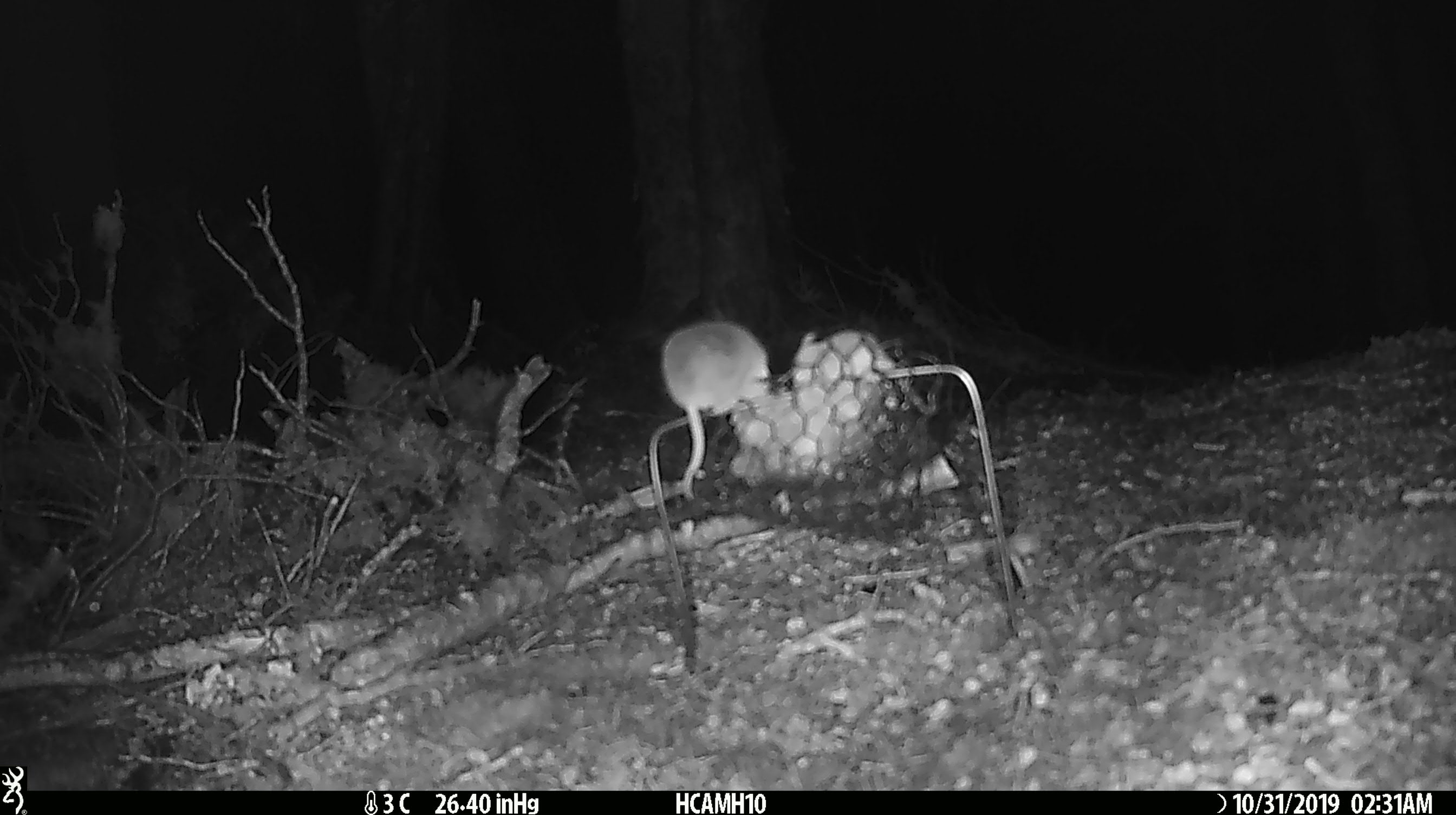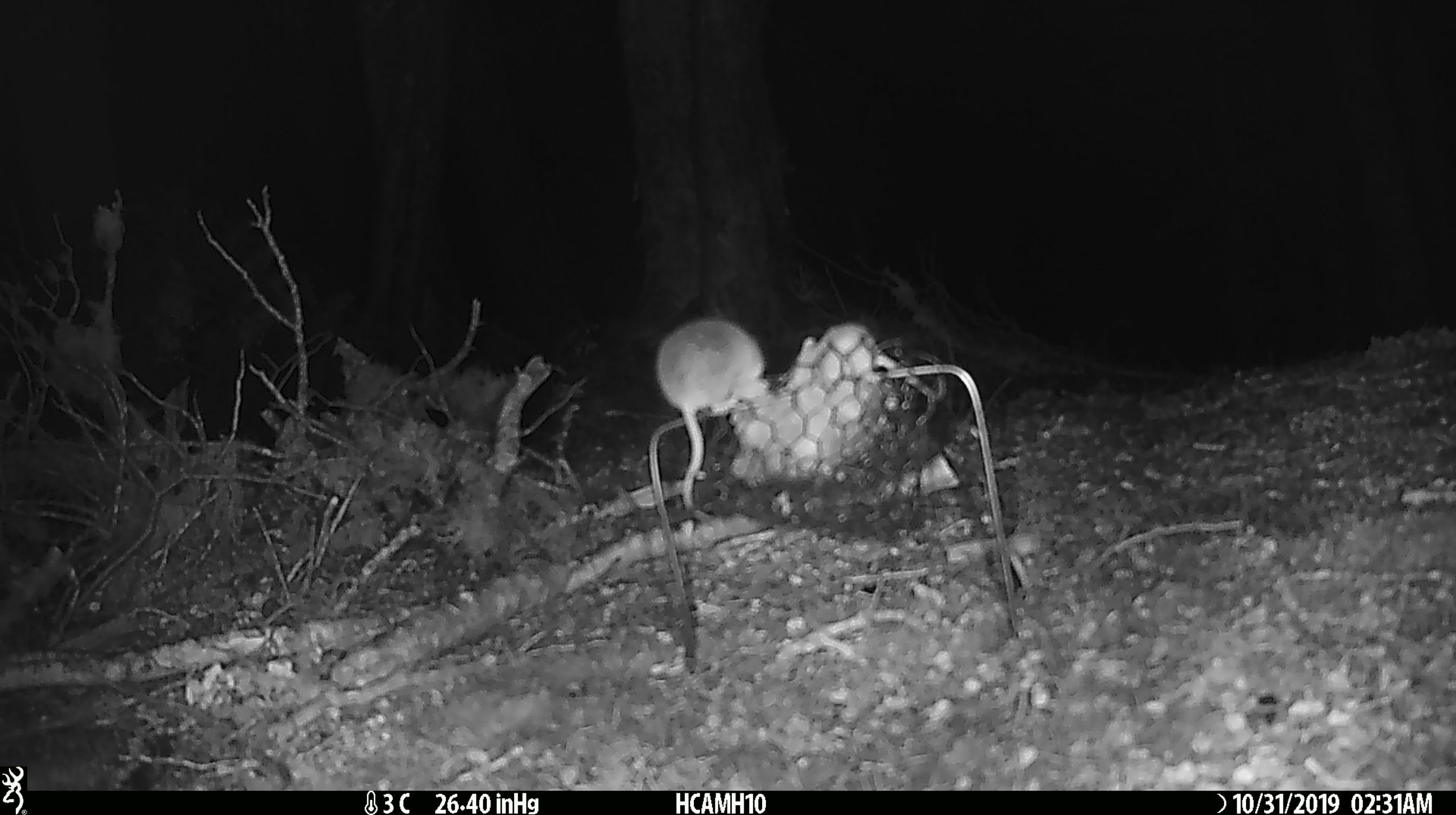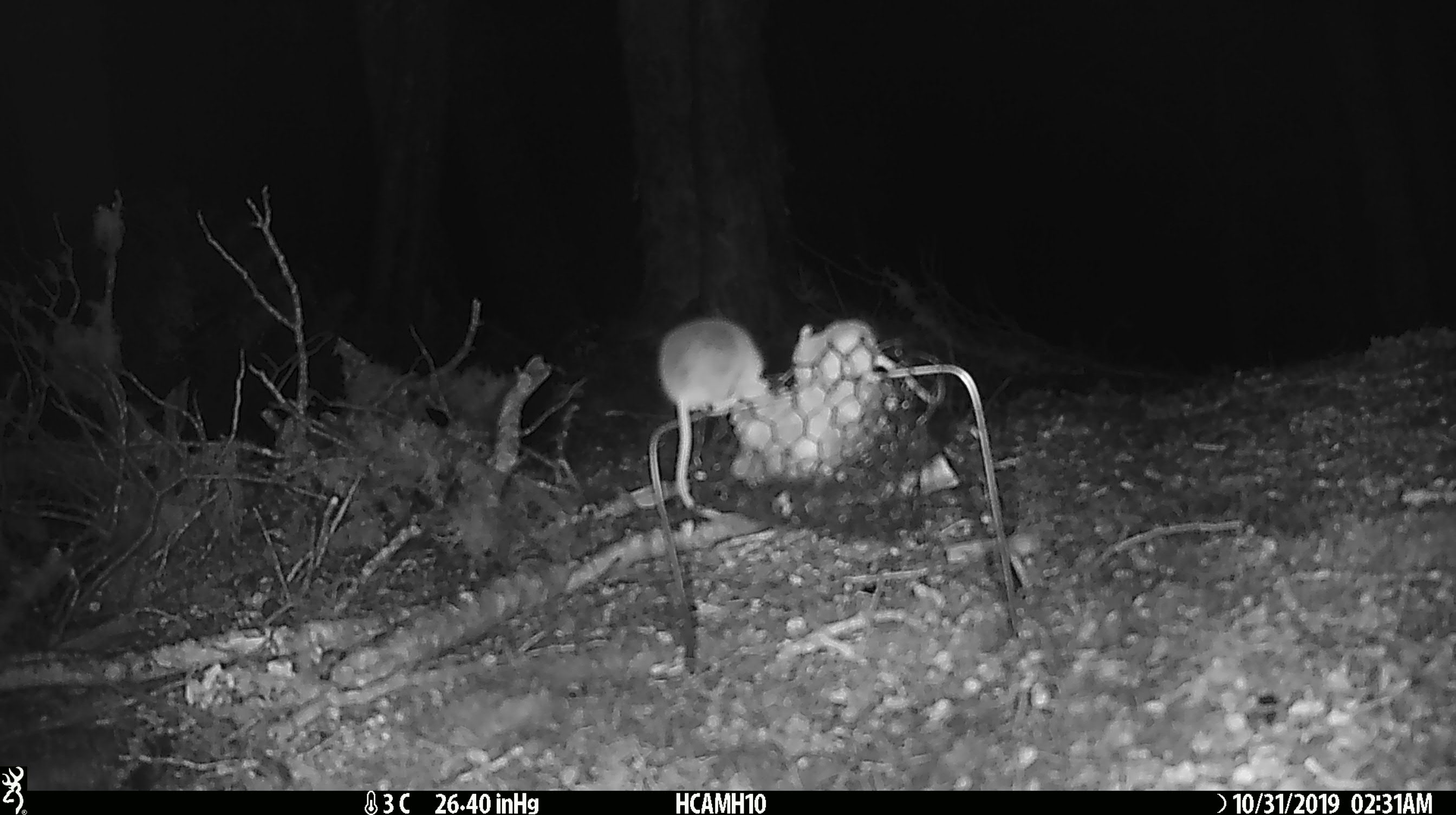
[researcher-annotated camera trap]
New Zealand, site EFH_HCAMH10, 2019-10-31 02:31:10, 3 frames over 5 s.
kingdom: Animalia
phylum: Chordata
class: Mammalia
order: Rodentia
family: Muridae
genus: Mus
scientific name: Mus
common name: mouse